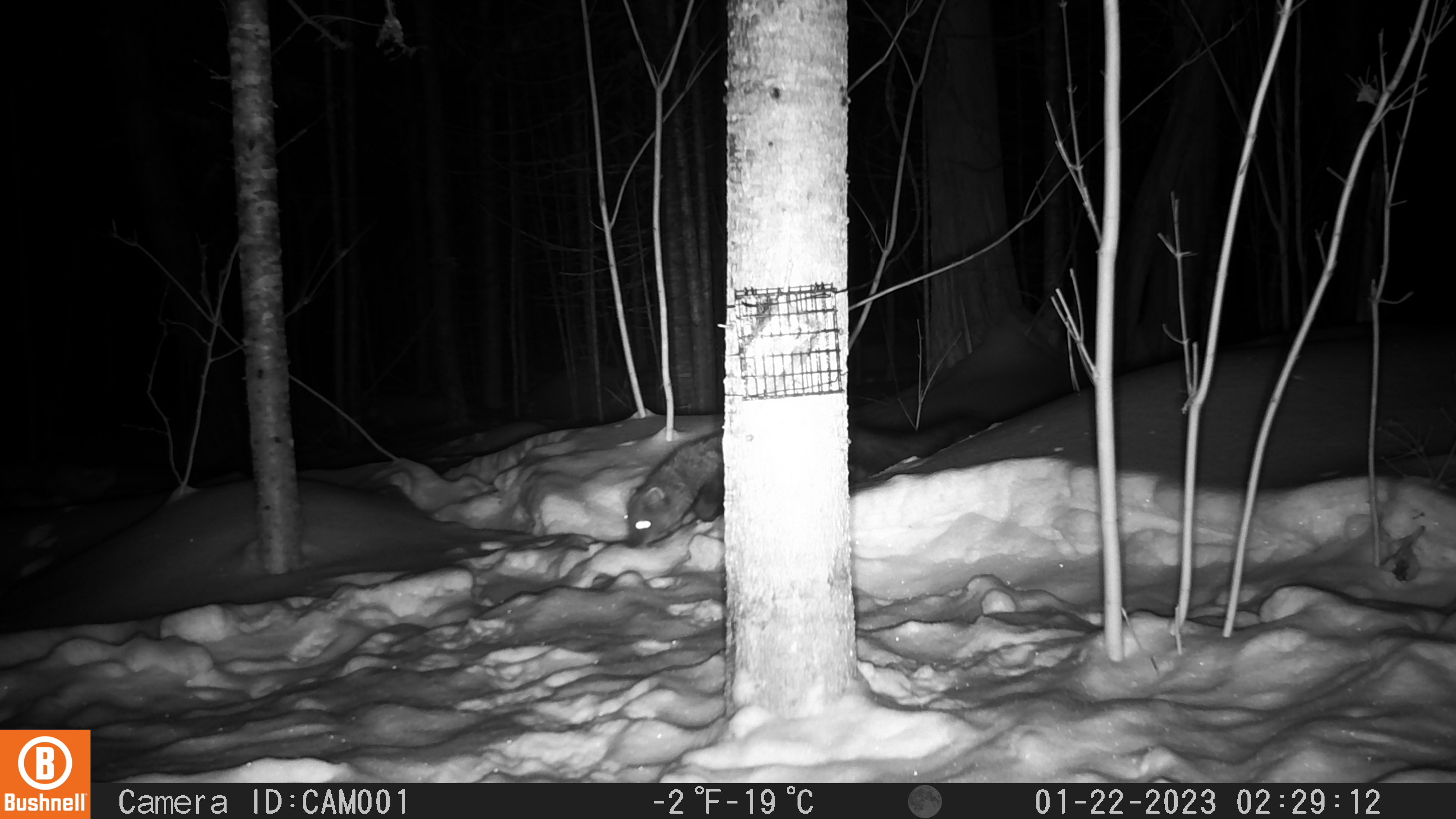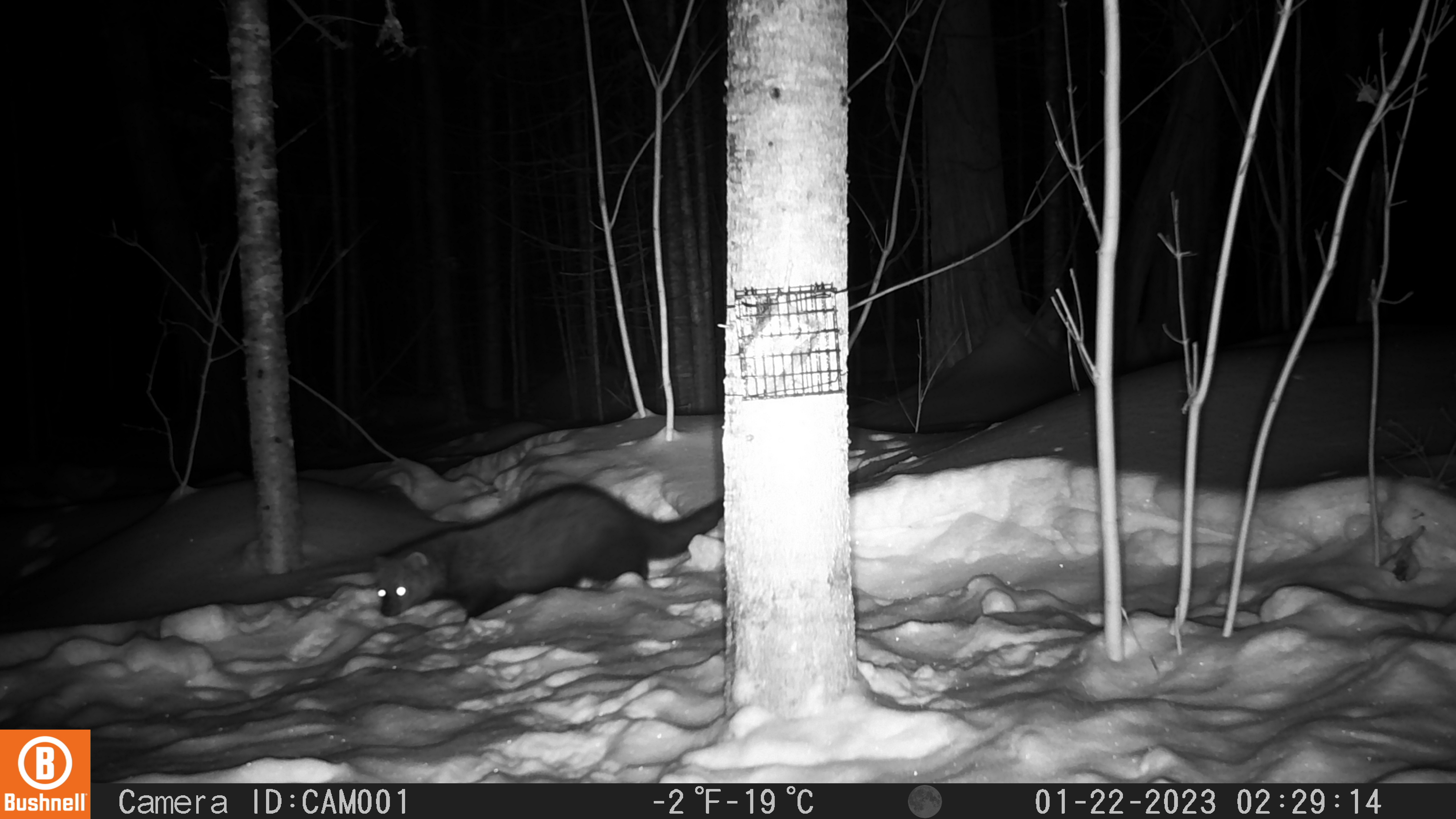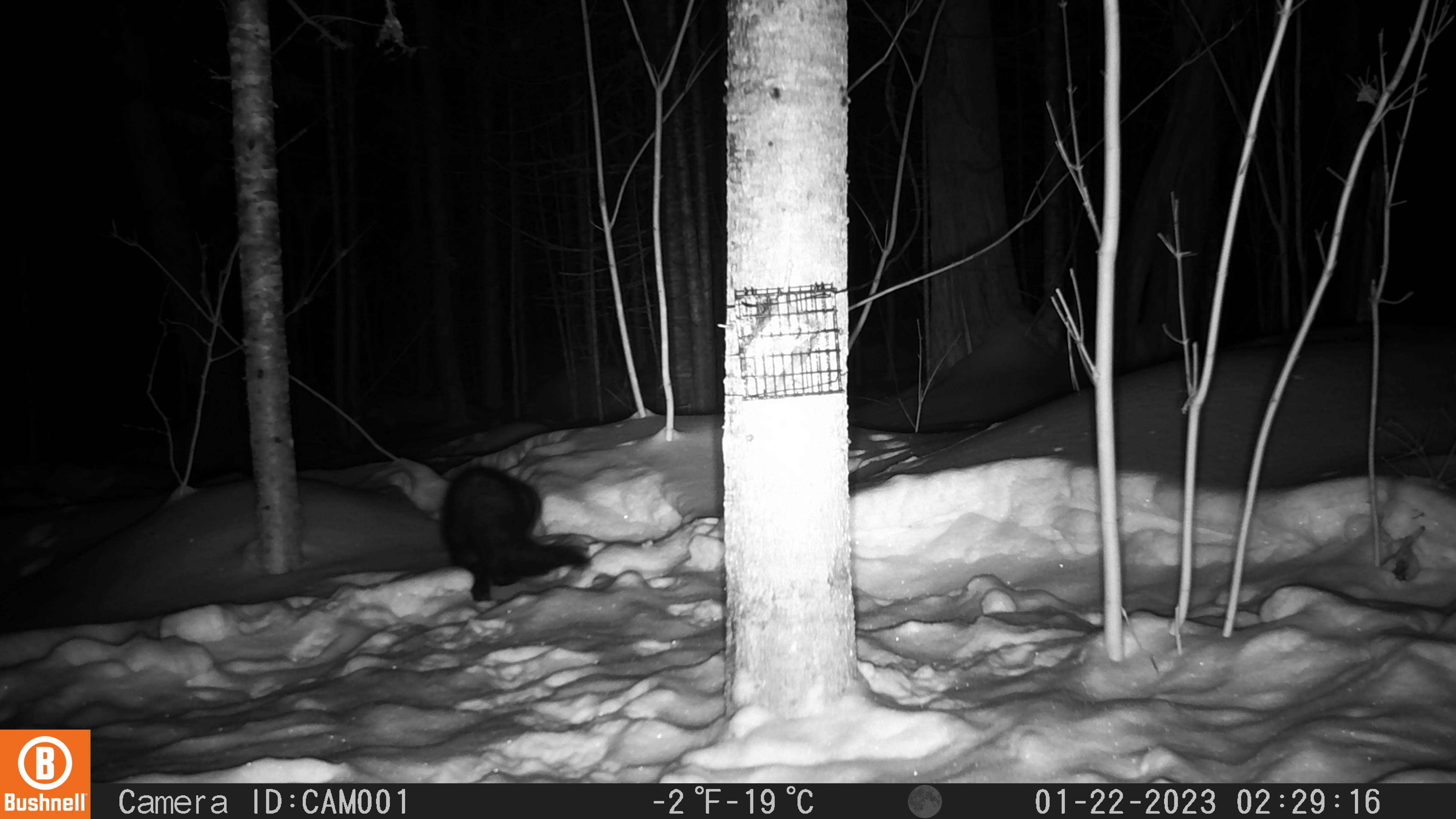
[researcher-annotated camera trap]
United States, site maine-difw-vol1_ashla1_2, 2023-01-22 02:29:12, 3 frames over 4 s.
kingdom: Animalia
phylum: Chordata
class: Mammalia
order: Carnivora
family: Mustelidae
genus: Pekania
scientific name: Pekania pennanti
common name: fisher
Fisher (Pekania pennanti).